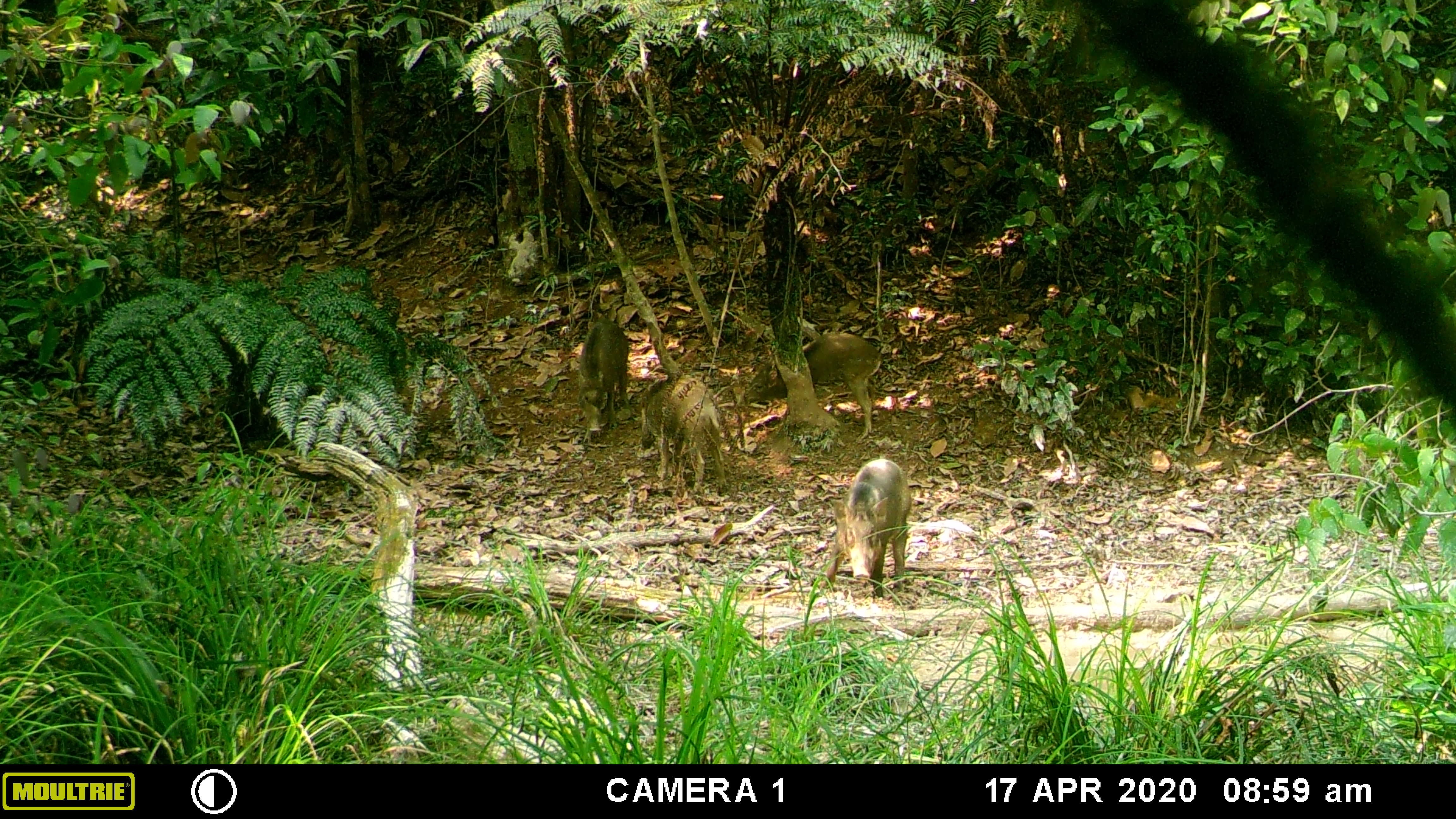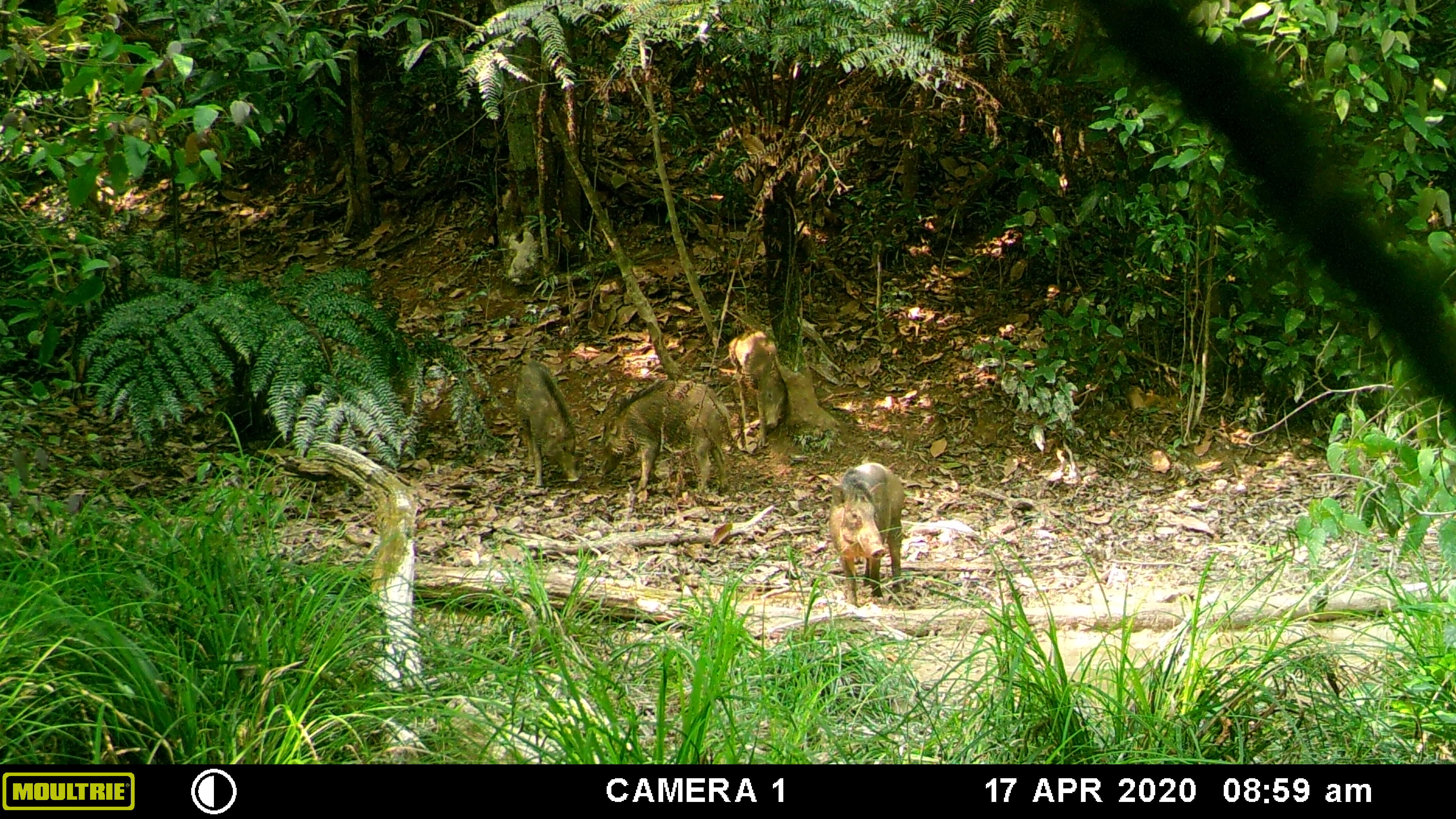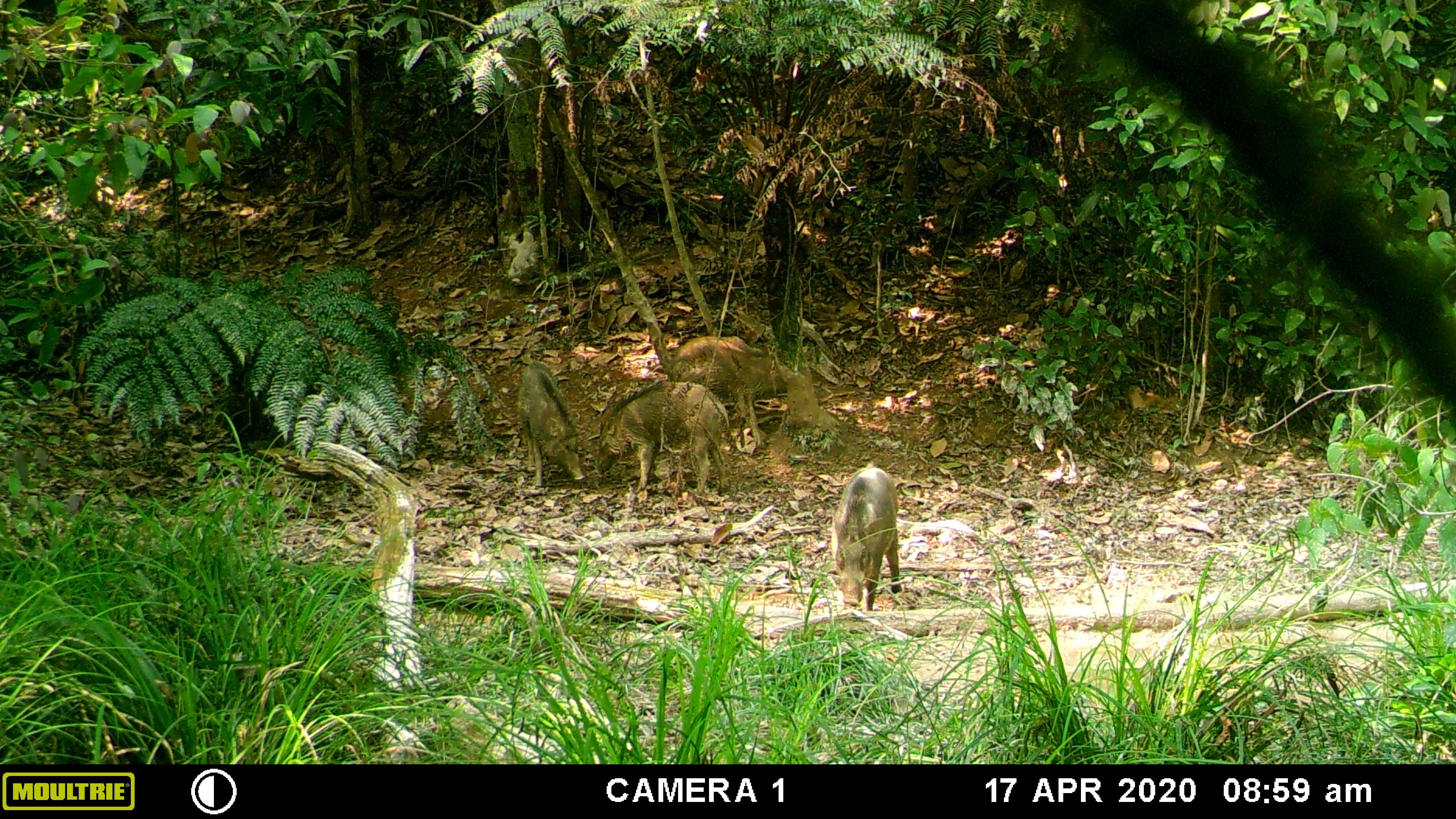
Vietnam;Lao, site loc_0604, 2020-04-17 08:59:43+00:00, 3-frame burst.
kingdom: Animalia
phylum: Chordata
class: Mammalia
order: Artiodactyla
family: Suidae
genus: Sus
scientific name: Sus scrofa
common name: eurasian wild pig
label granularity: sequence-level